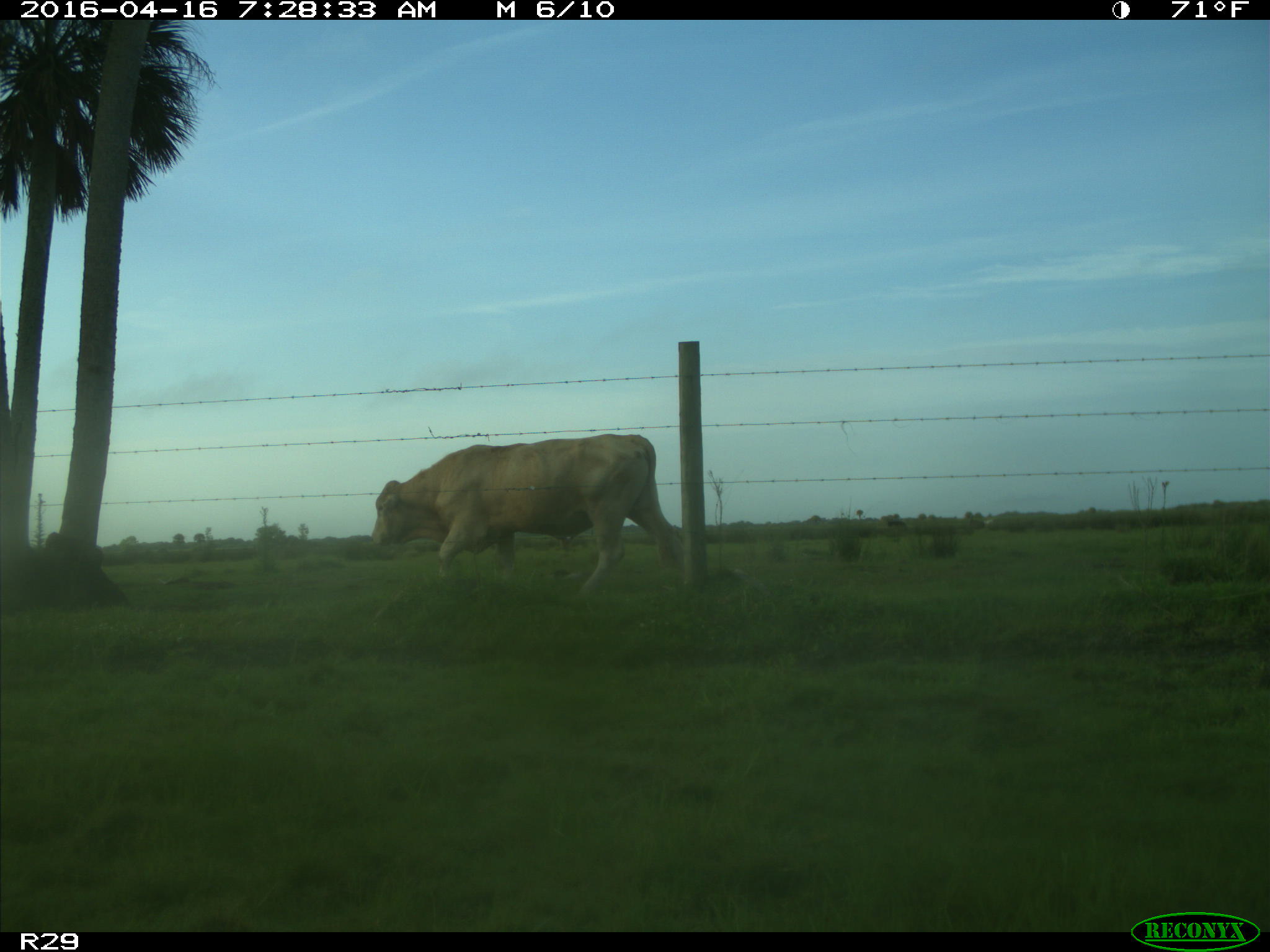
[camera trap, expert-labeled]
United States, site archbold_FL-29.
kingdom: Animalia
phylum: Chordata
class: Mammalia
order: Artiodactyla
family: Bovidae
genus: Bos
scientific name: Bos taurus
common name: domestic cow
Bos taurus (domestic cow).